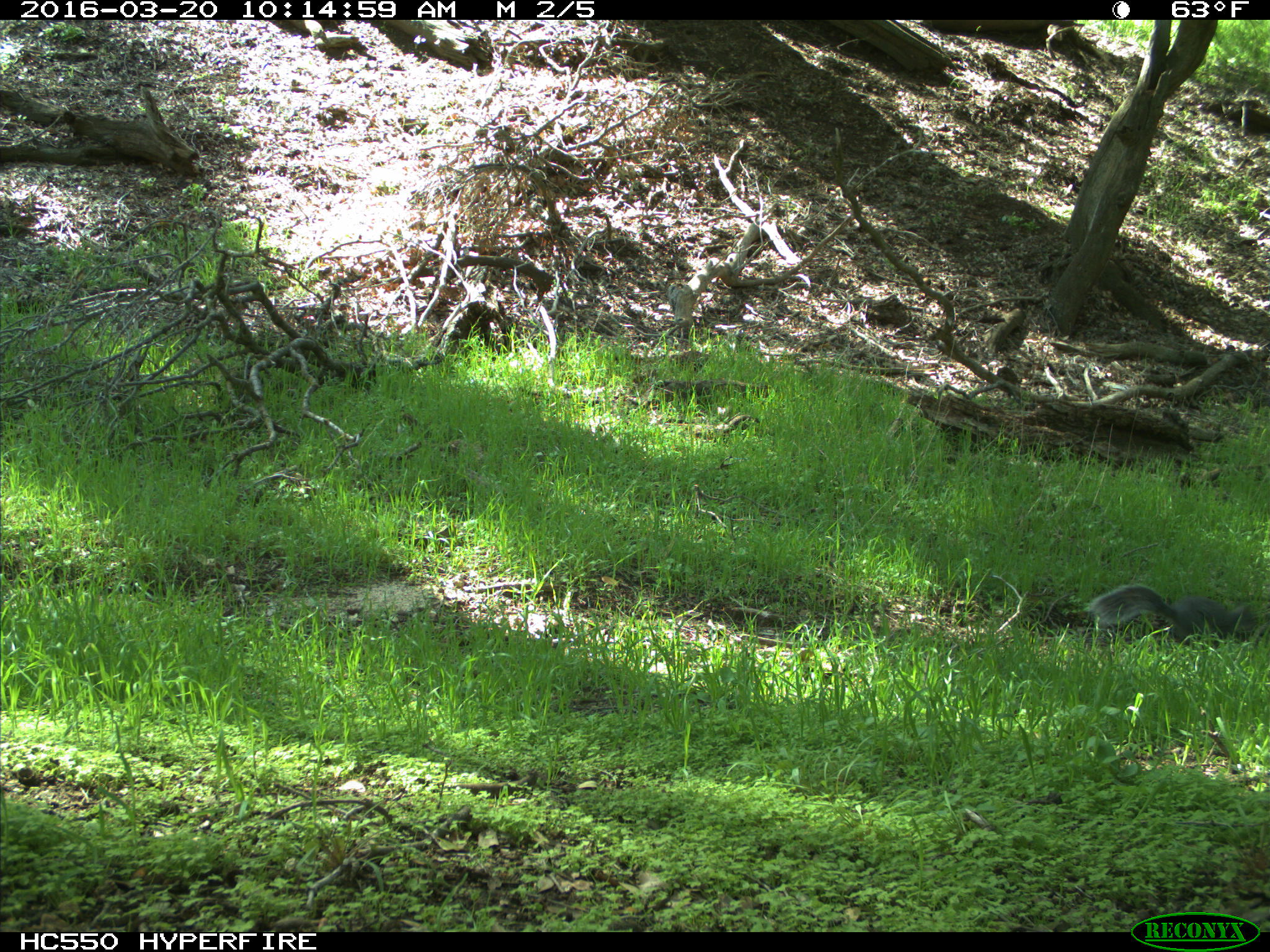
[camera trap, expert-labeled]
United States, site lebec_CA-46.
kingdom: Animalia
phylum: Chordata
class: Mammalia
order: Rodentia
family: Sciuridae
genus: Sciurus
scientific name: Sciurus carolinensis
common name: eastern gray squirrel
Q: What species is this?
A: Sciurus carolinensis (eastern gray squirrel).